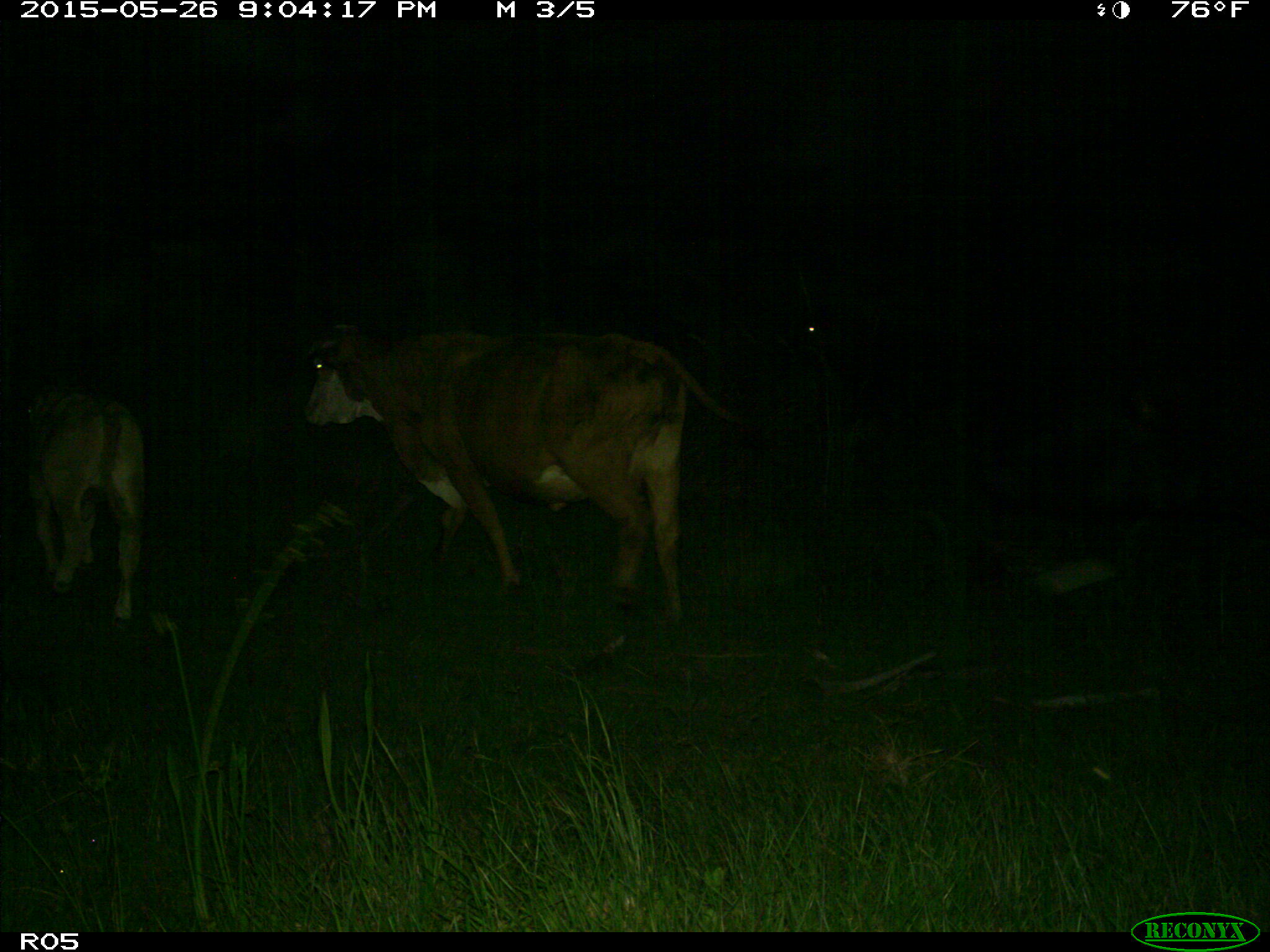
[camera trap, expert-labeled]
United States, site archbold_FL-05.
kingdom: Animalia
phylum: Chordata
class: Mammalia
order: Artiodactyla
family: Bovidae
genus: Bos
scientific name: Bos taurus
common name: domestic cow